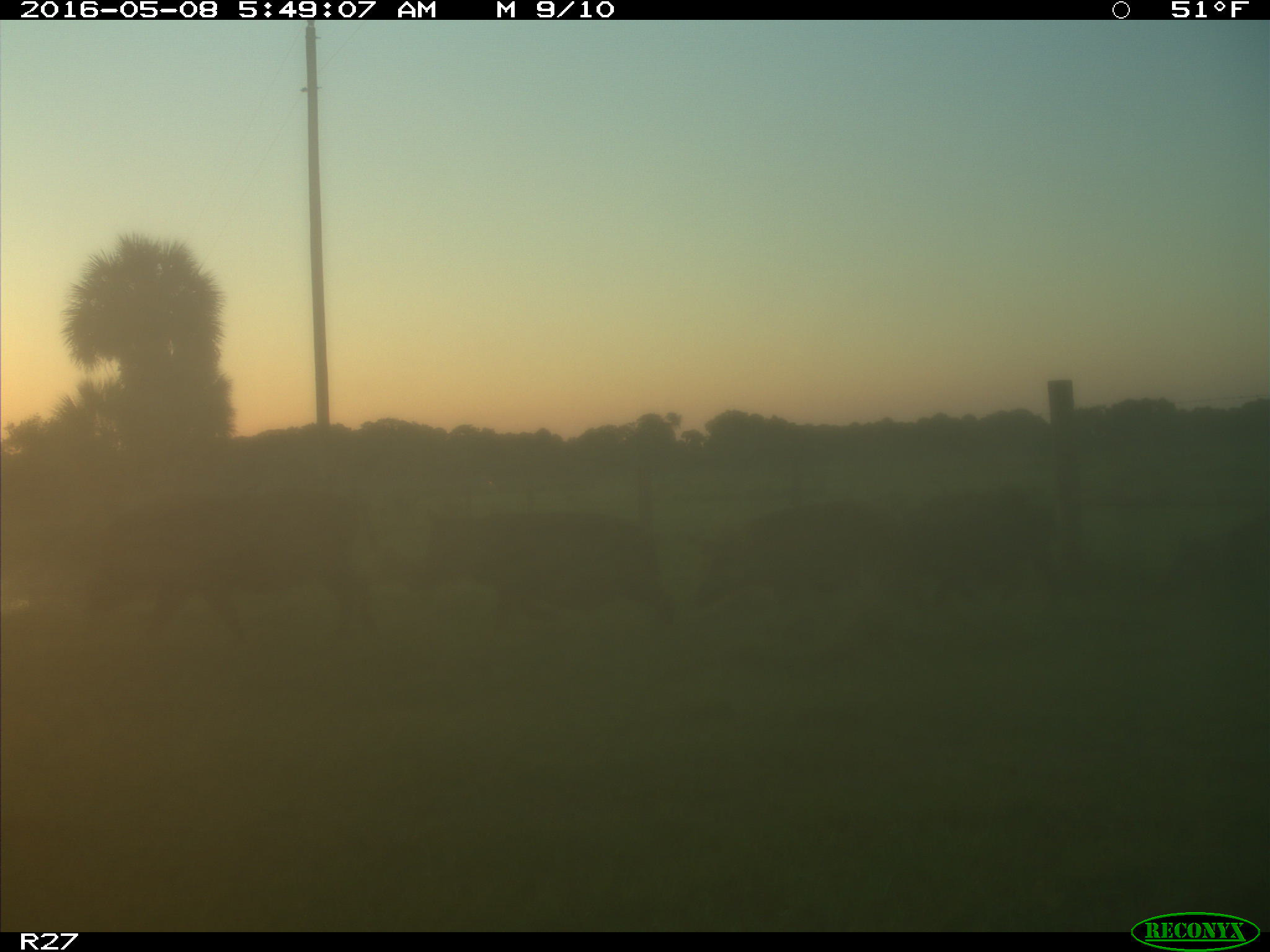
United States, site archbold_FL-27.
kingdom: Animalia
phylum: Chordata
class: Mammalia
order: Artiodactyla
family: Suidae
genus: Sus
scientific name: Sus scrofa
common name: wild boar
Sus scrofa (wild boar).